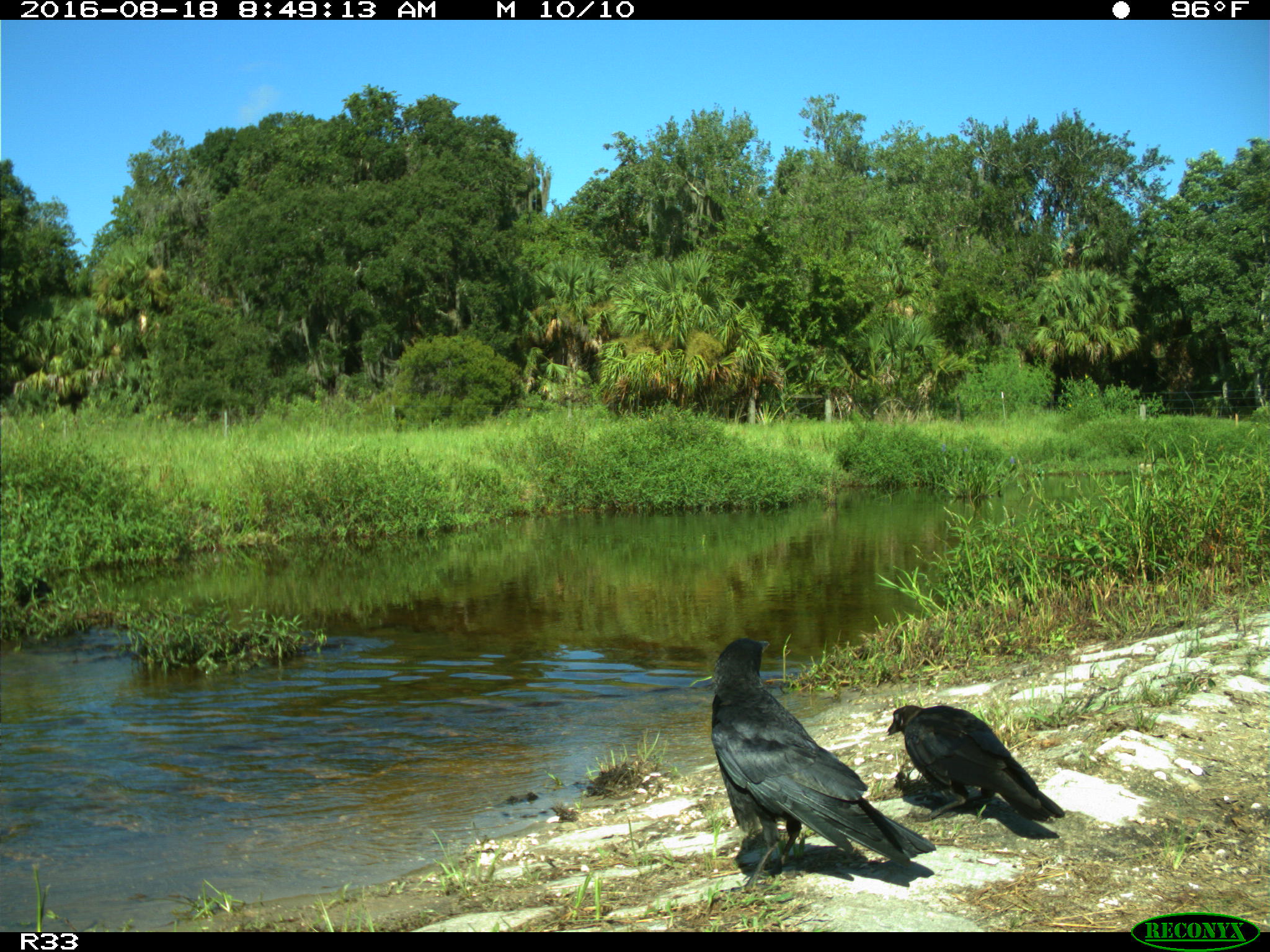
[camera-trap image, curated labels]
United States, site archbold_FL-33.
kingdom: Animalia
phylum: Chordata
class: Aves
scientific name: Aves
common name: birds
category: unidentified bird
Unidentified bird (birds) (Aves).